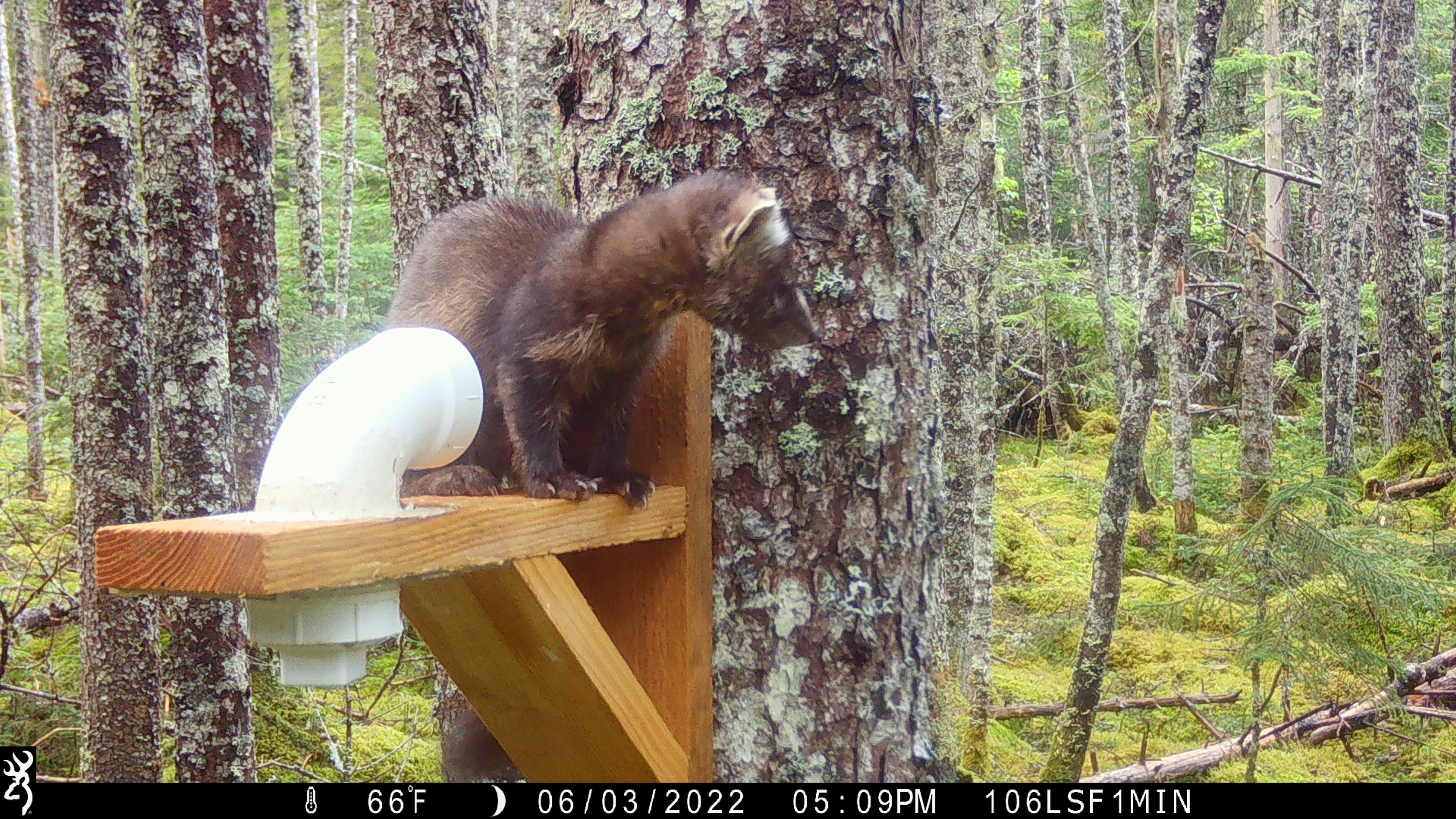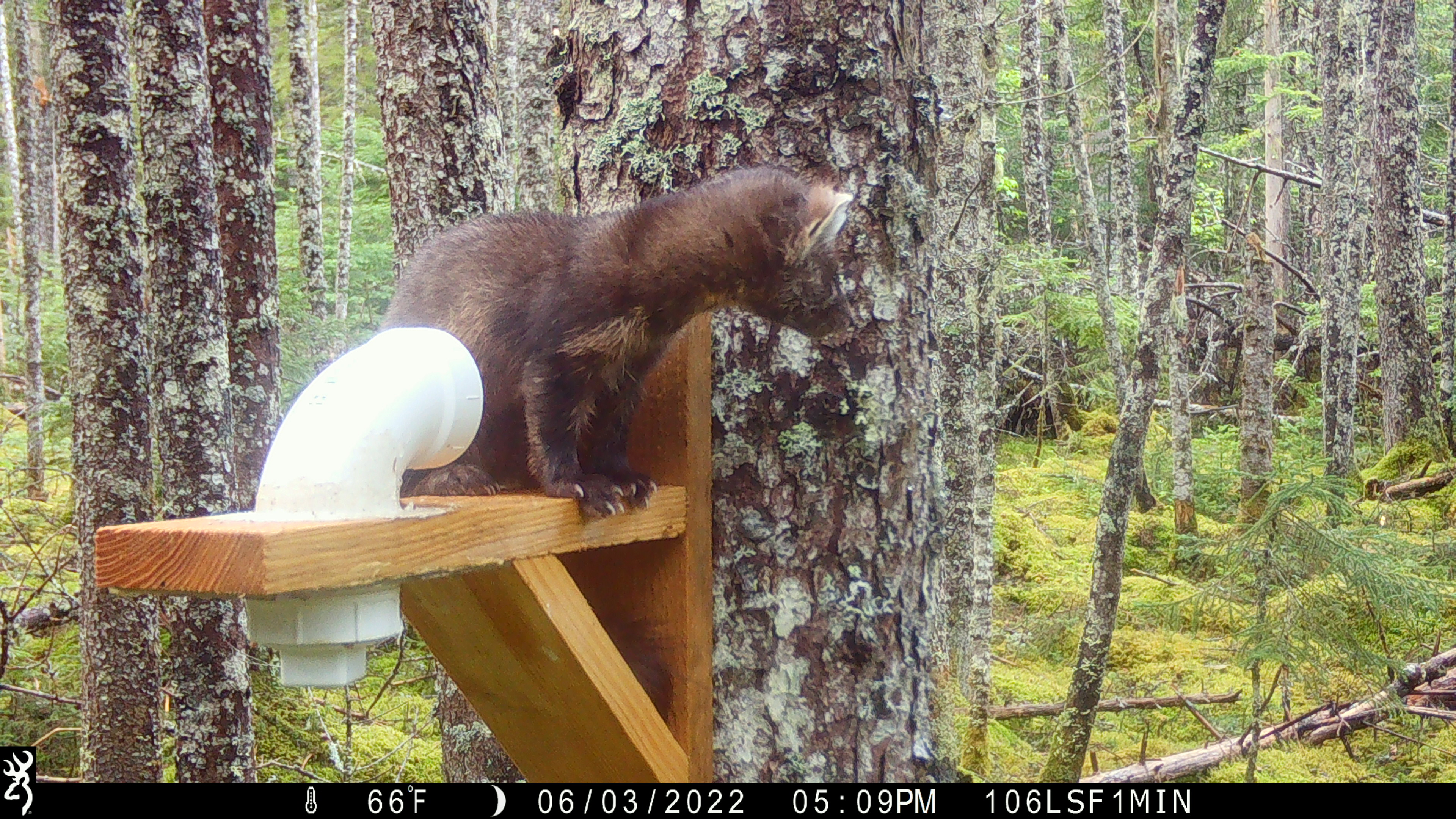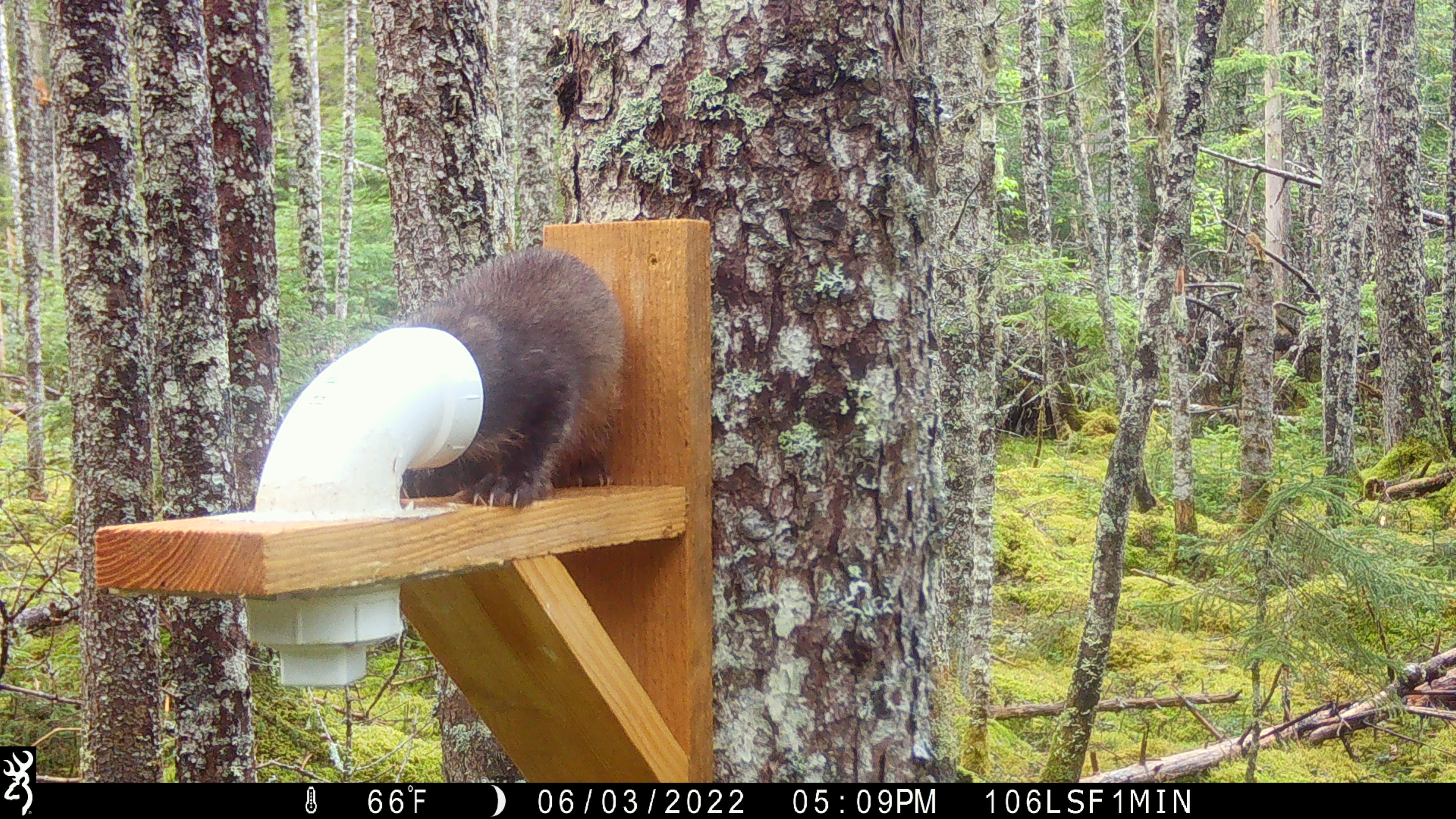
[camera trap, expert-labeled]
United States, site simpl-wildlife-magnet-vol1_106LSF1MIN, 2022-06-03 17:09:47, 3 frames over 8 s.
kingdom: Animalia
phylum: Chordata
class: Mammalia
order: Carnivora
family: Mustelidae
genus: Martes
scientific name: Martes americana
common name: american marten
American marten (Martes americana).